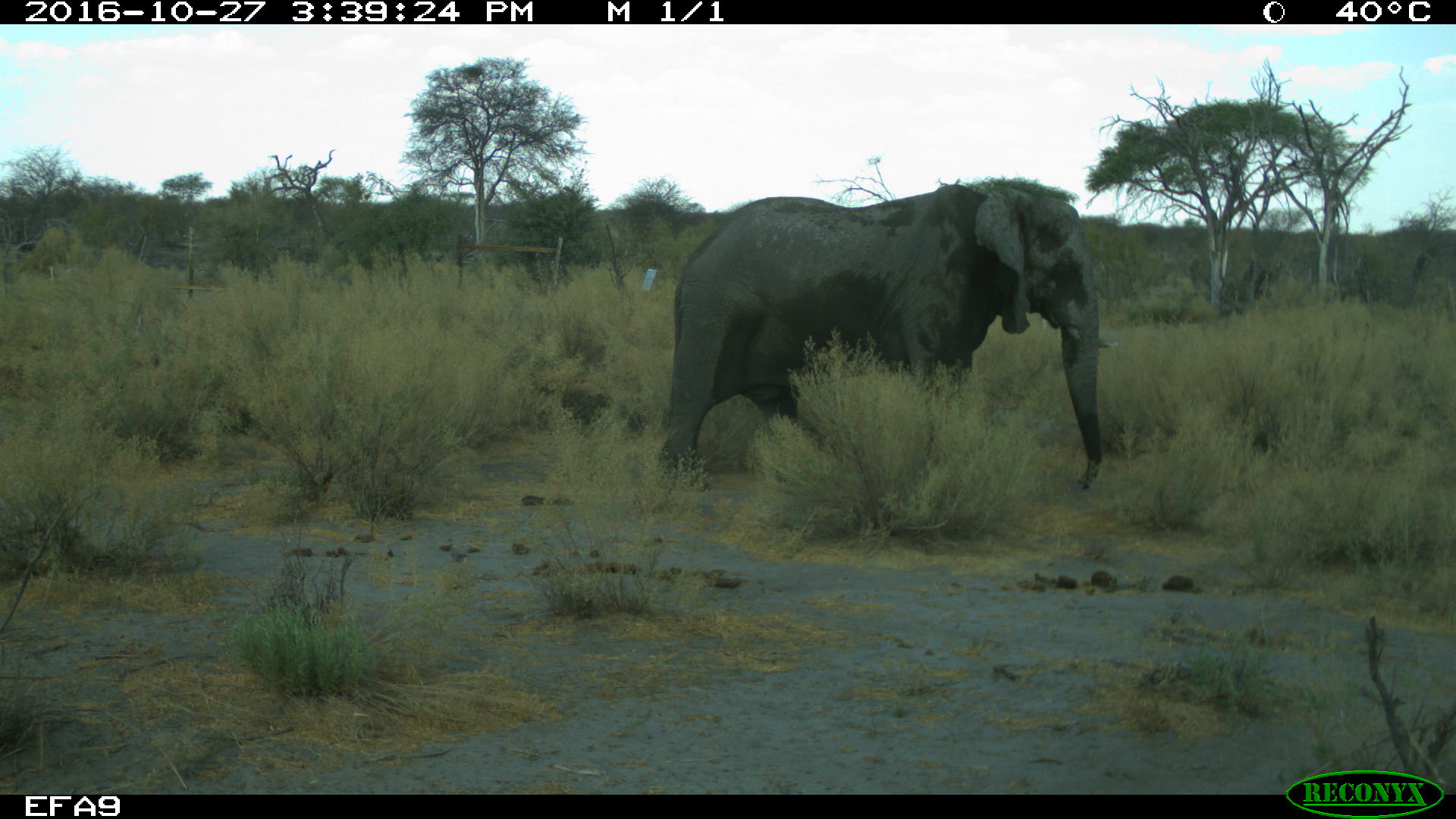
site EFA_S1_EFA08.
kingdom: Animalia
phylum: Chordata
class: Mammalia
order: Proboscidea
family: Elephantidae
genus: Loxodonta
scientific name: Loxodonta africana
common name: african bush elephant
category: elephant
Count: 1.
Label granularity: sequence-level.